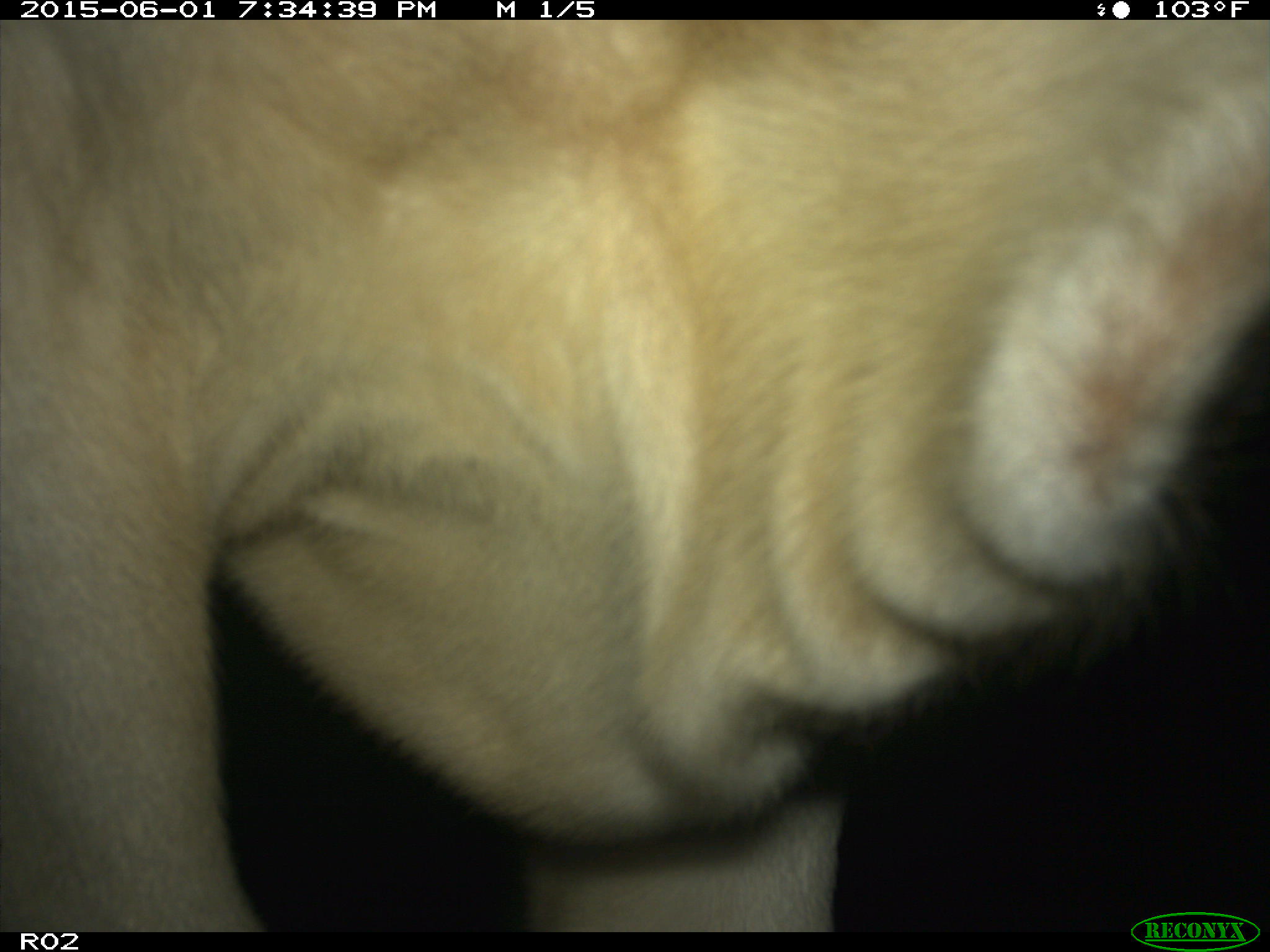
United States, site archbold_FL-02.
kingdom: Animalia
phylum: Chordata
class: Mammalia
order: Artiodactyla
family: Bovidae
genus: Bos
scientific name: Bos taurus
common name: domestic cow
Bos taurus (domestic cow).